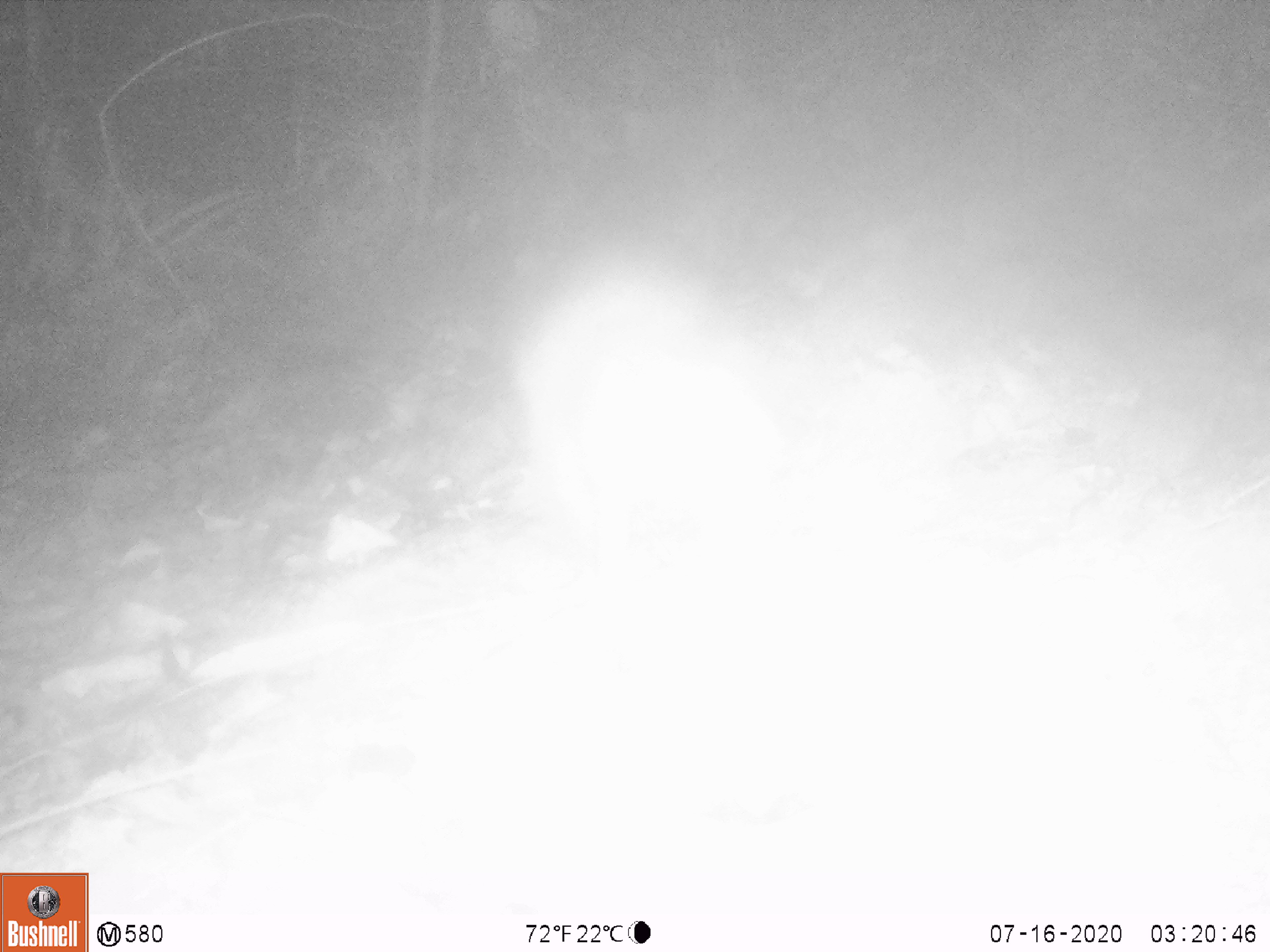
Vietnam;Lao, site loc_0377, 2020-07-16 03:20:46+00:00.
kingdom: Animalia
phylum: Chordata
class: Mammalia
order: Rodentia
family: Hystricidae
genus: Atherurus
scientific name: Atherurus macrourus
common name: asiatic brush-tailed porcupine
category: asiatic brush tailed porcupine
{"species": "asiatic brush tailed porcupine (asiatic brush-tailed porcupine) (Atherurus macrourus)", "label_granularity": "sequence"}